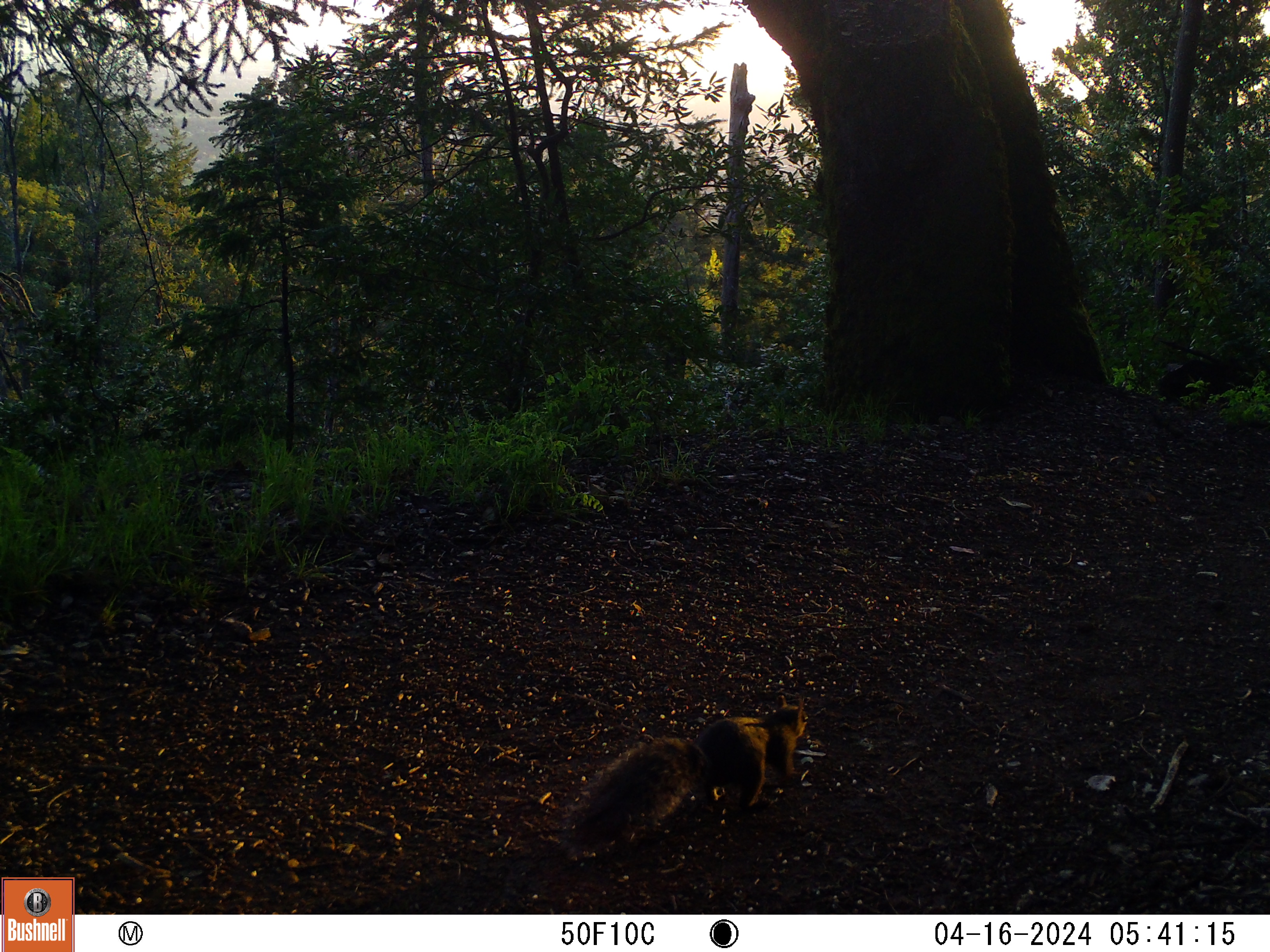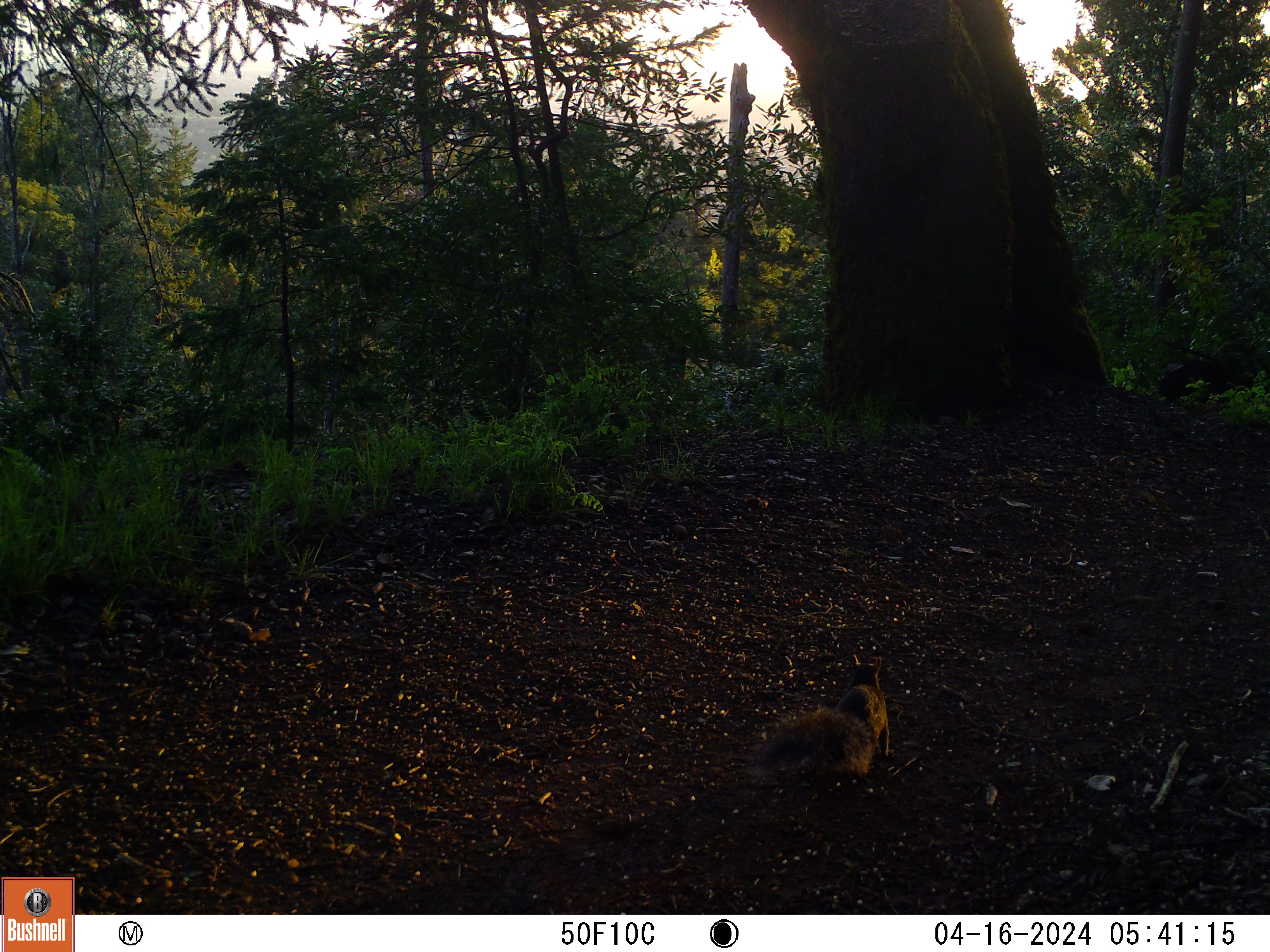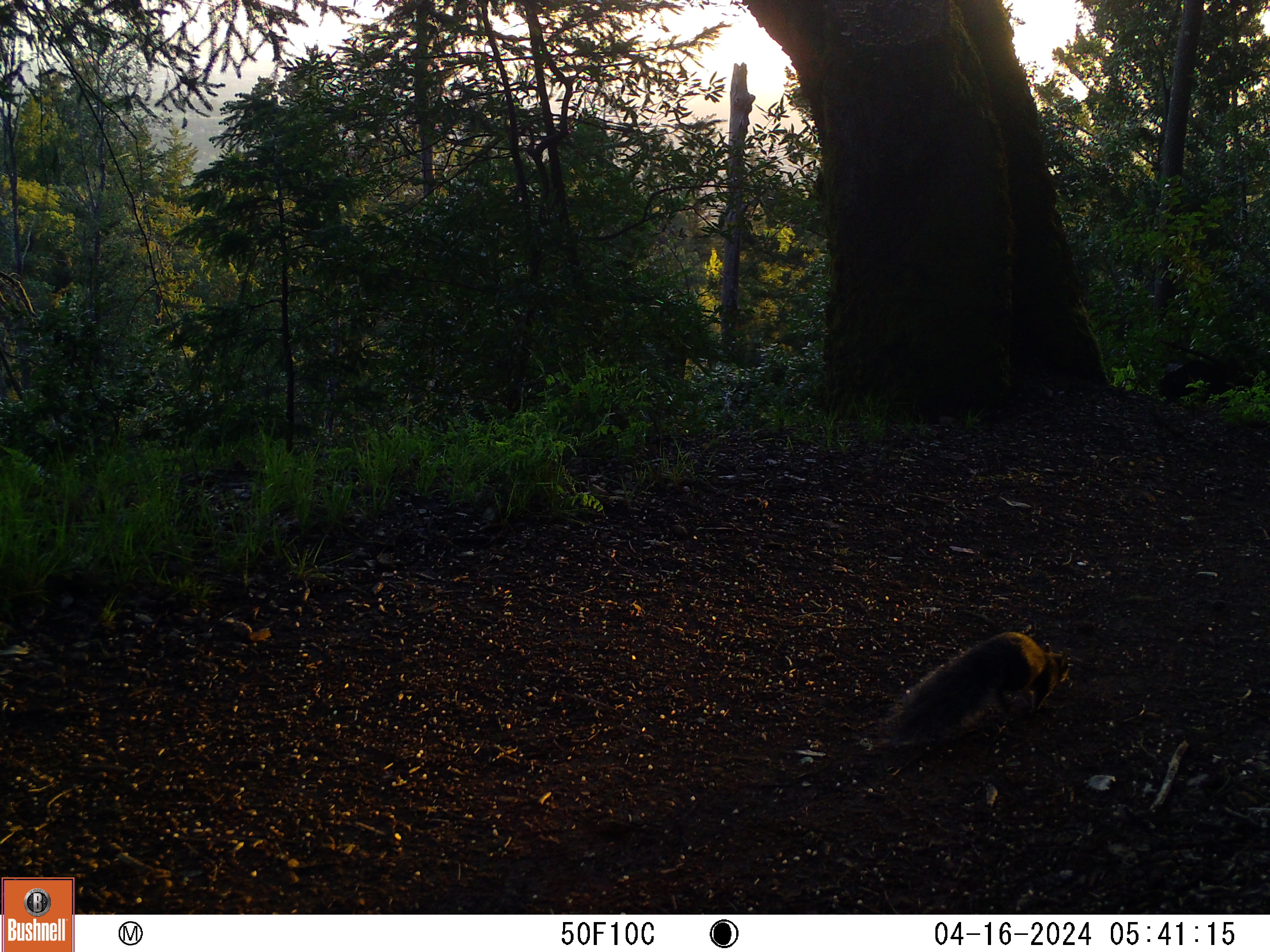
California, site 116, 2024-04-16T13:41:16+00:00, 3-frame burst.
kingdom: Animalia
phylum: Chordata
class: Mammalia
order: Rodentia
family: Sciuridae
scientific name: Sciuridae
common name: squirrel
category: unknown squirrel